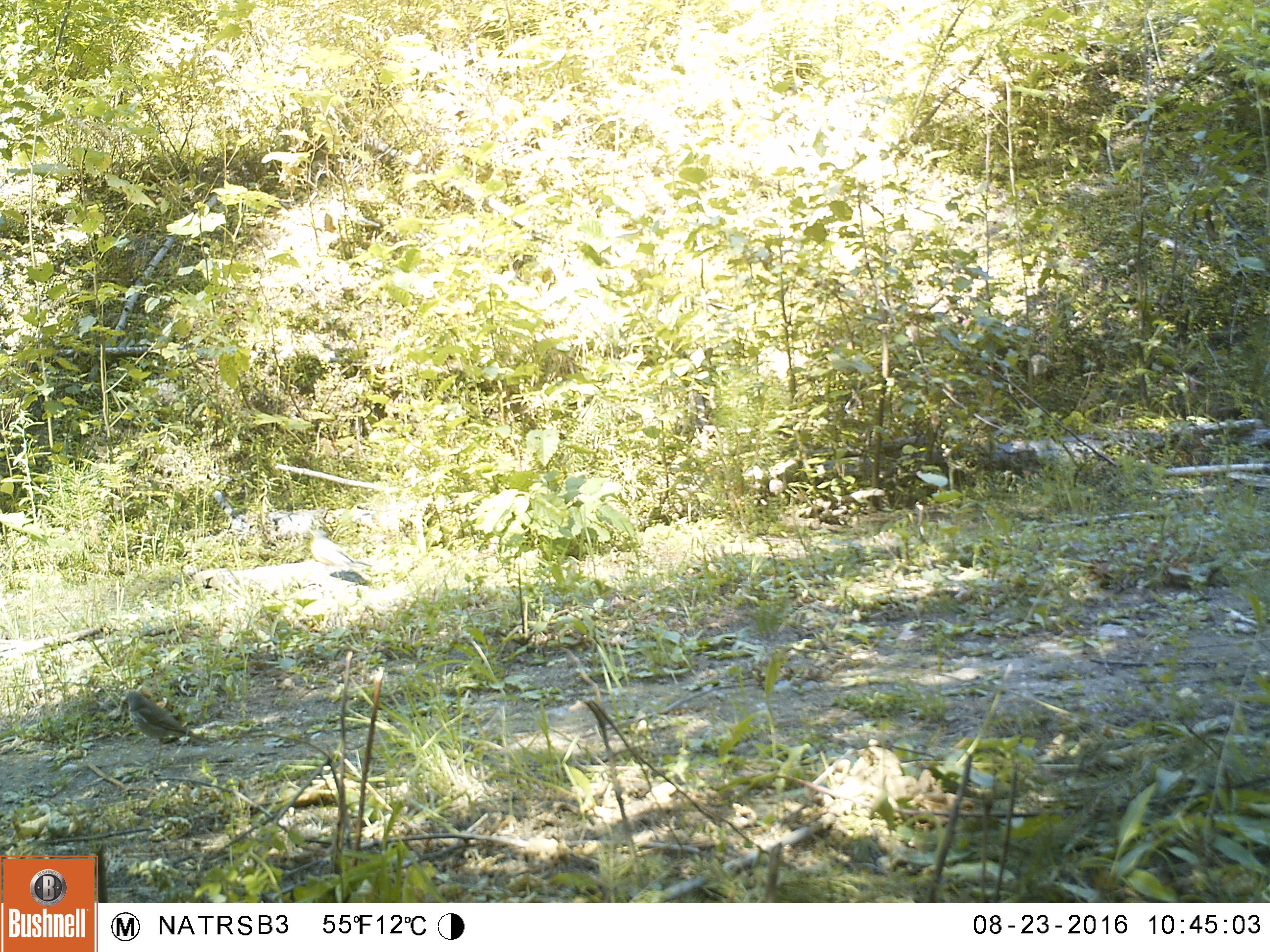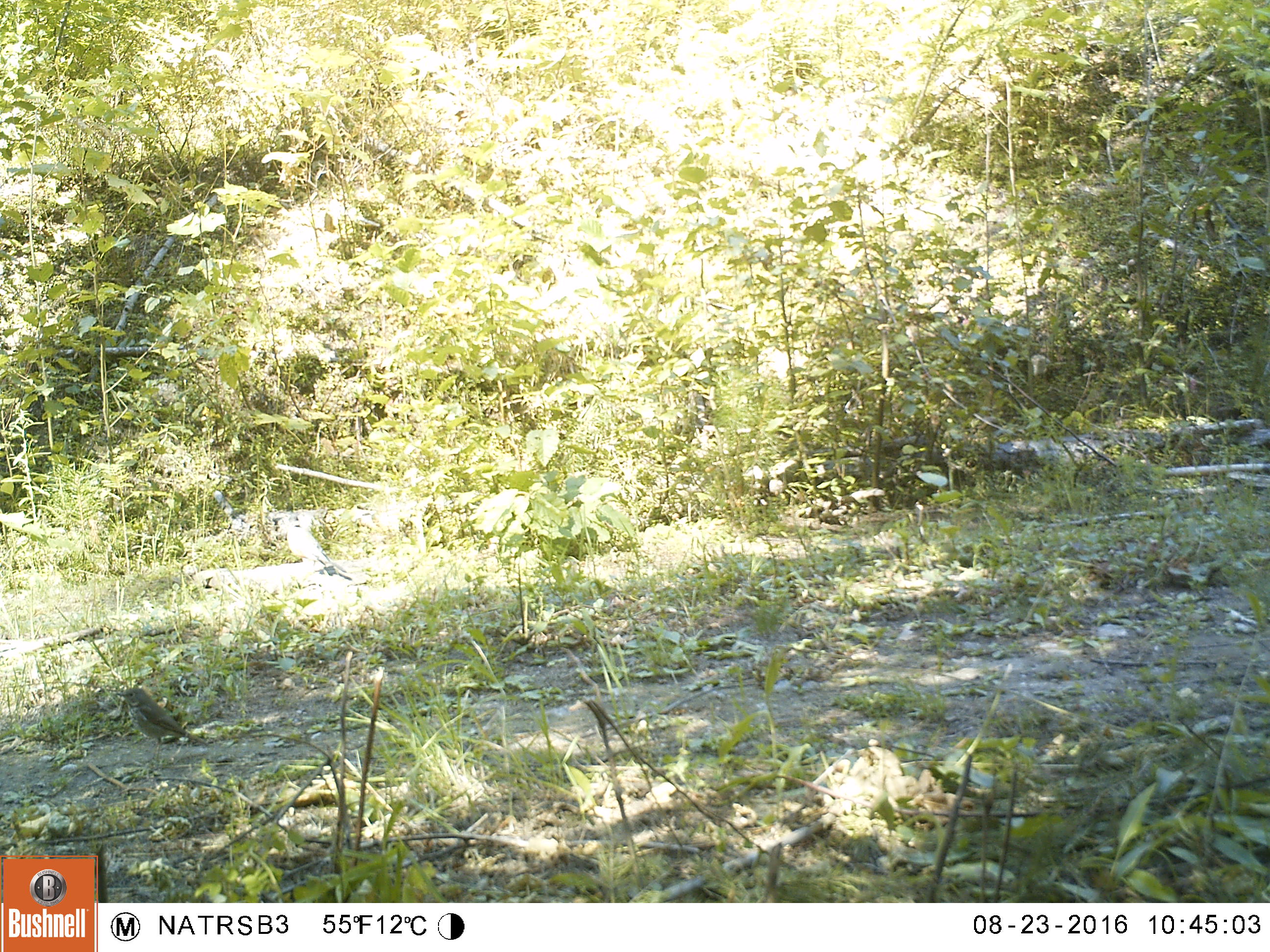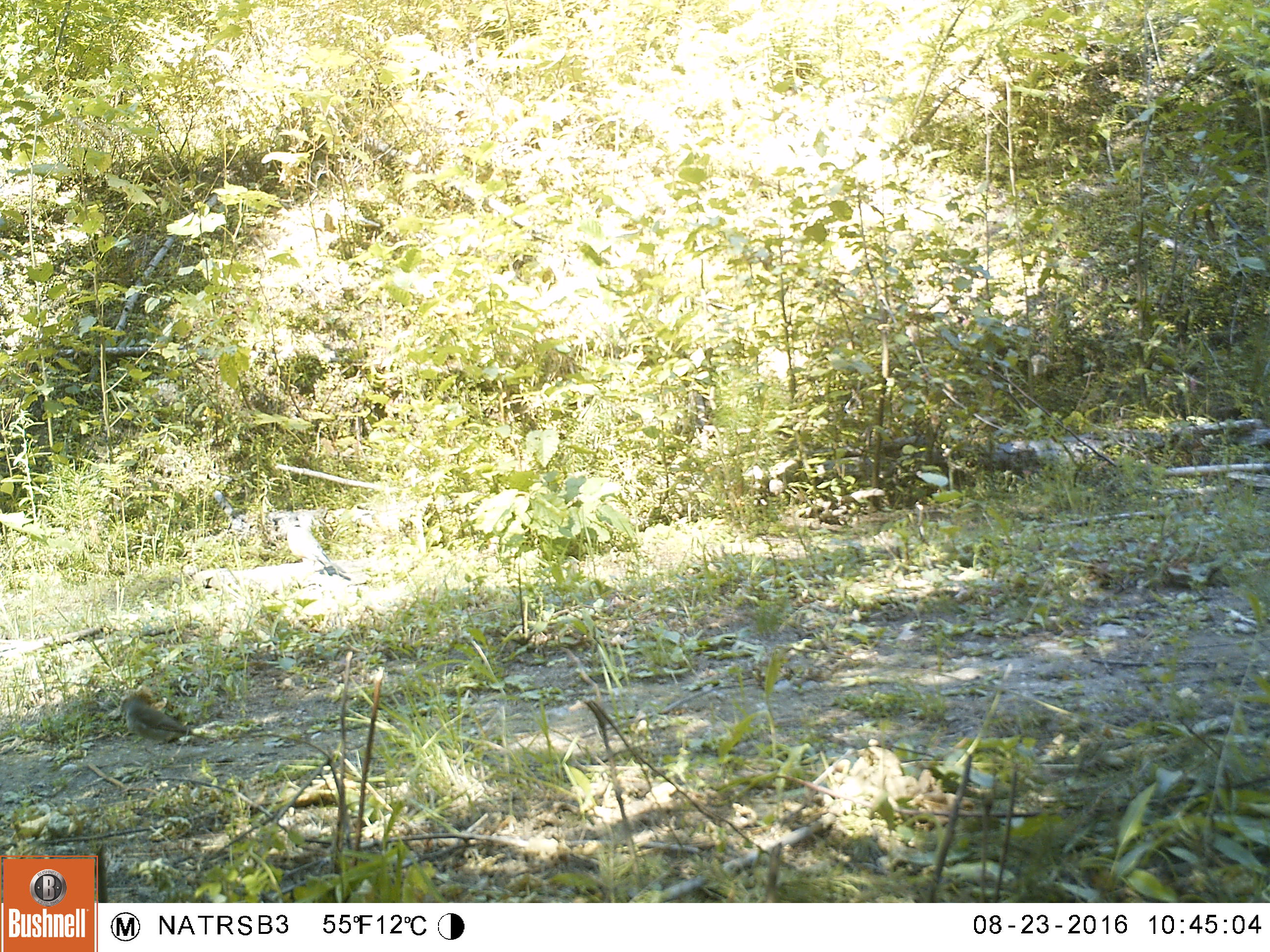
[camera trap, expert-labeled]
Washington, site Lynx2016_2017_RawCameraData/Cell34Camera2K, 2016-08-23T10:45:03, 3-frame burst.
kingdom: Animalia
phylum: Chordata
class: Aves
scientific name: Aves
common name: birds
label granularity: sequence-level